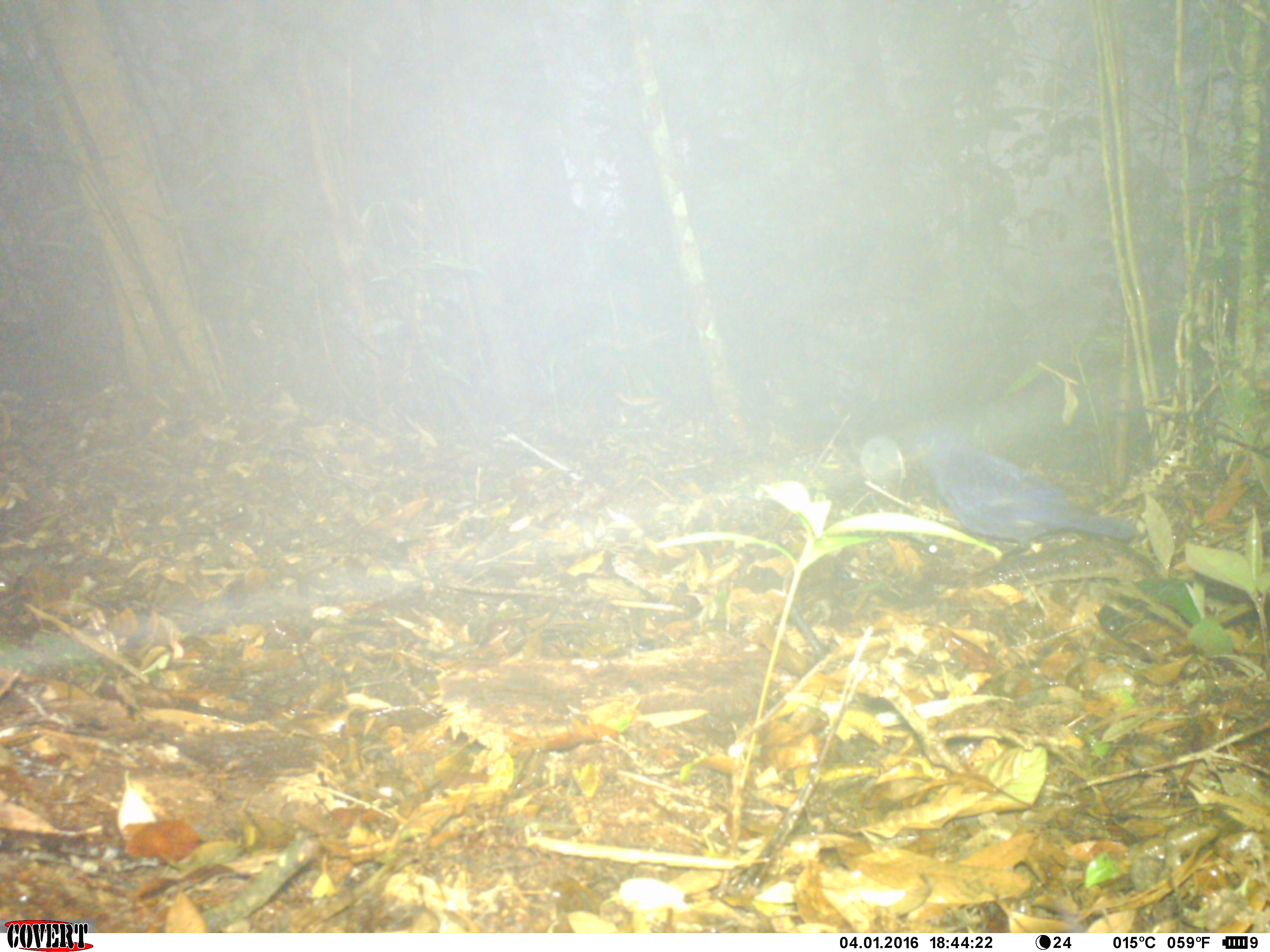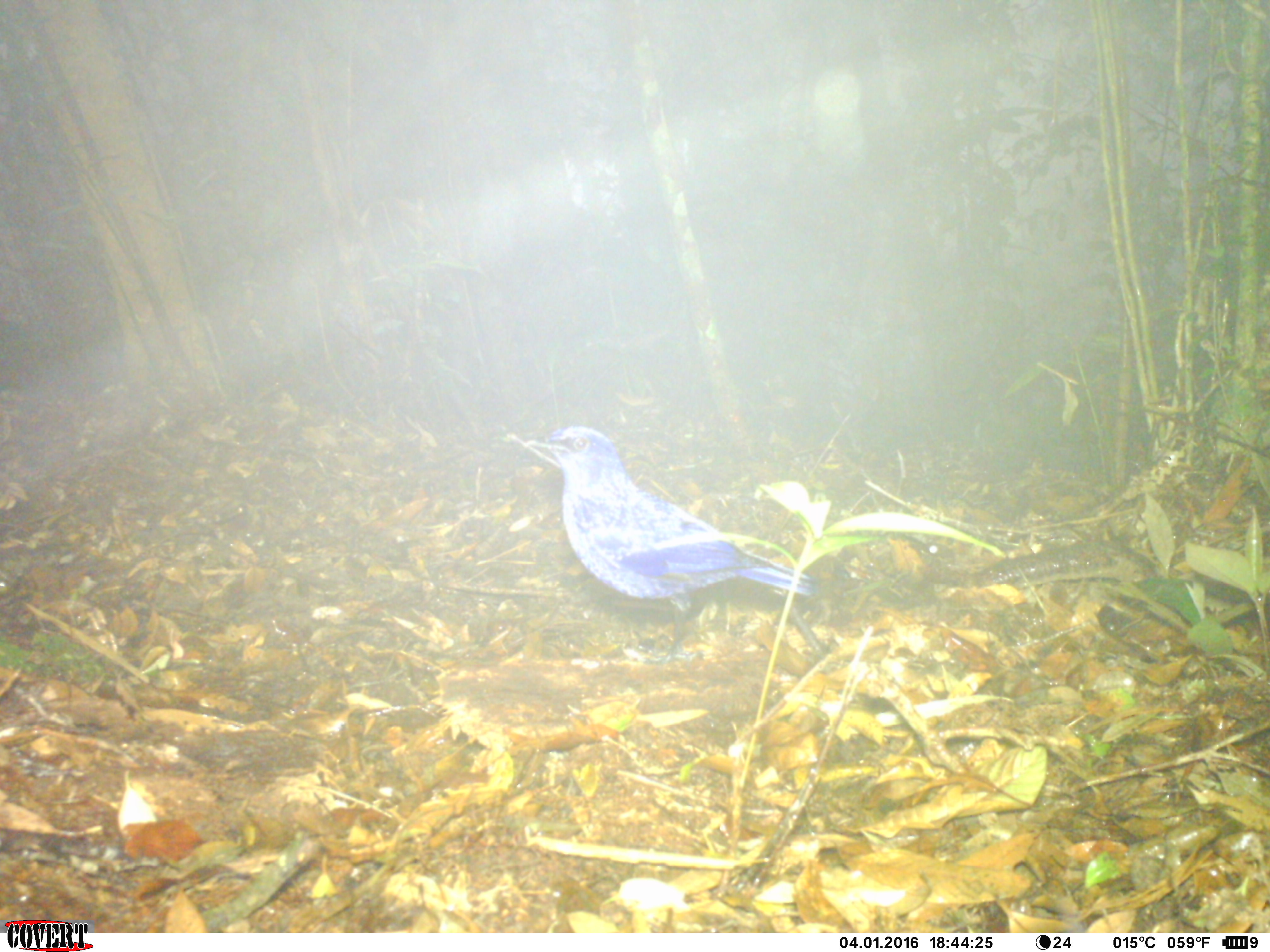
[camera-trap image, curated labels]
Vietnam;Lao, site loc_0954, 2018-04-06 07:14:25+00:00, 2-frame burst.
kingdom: Animalia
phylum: Chordata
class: Aves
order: Passeriformes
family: Muscicapidae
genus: Myophonus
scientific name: Myophonus caeruleus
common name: blue whistling thrush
Blue whistling thrush (Myophonus caeruleus). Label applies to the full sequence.